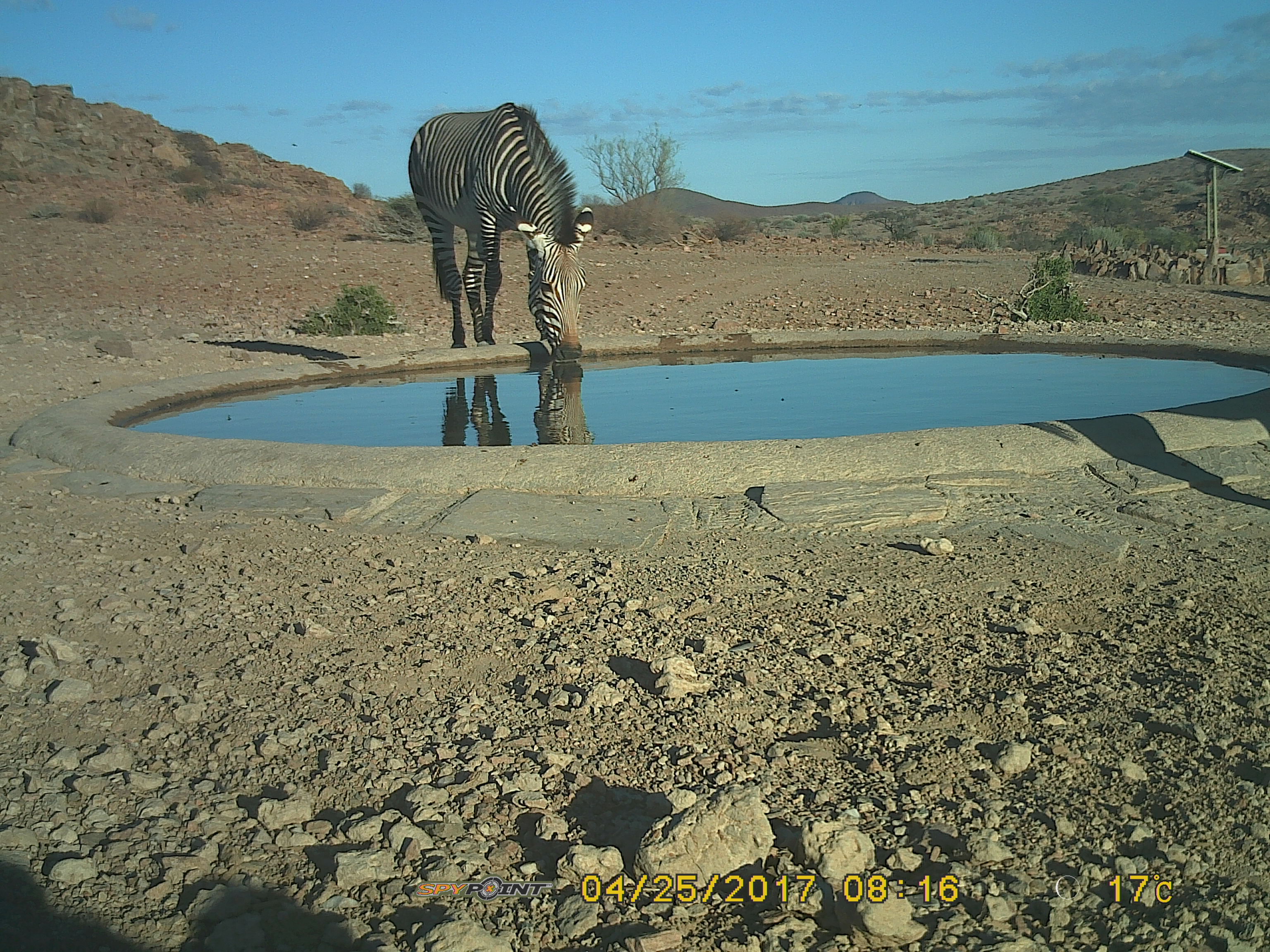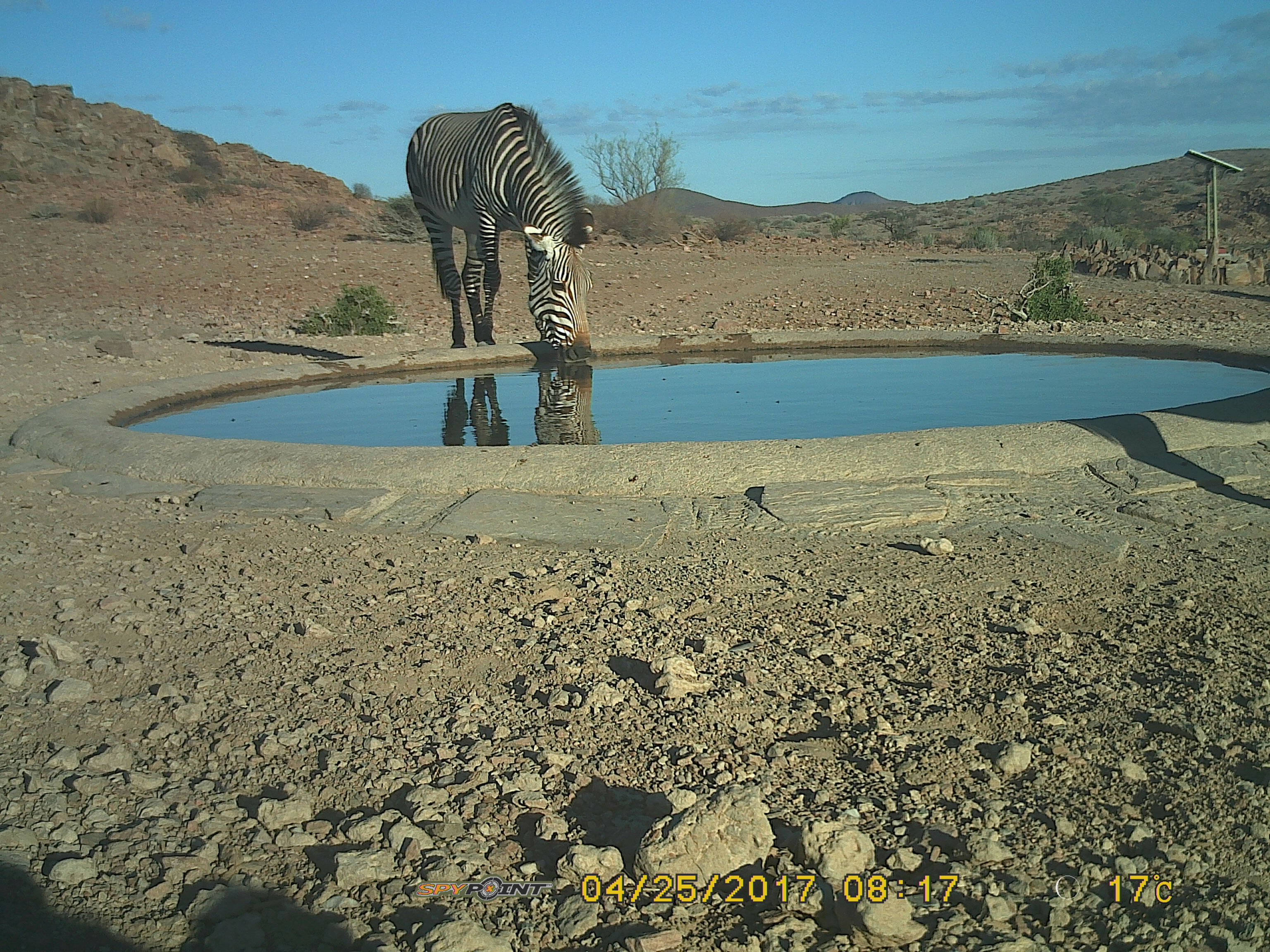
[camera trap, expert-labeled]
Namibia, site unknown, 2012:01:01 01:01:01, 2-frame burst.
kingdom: Animalia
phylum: Chordata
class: Mammalia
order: Perissodactyla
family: Equidae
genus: Equus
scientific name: Equus zebra hartmannae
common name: hartmann's mountain zebra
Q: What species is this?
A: Equus zebra hartmannae (hartmann's mountain zebra).